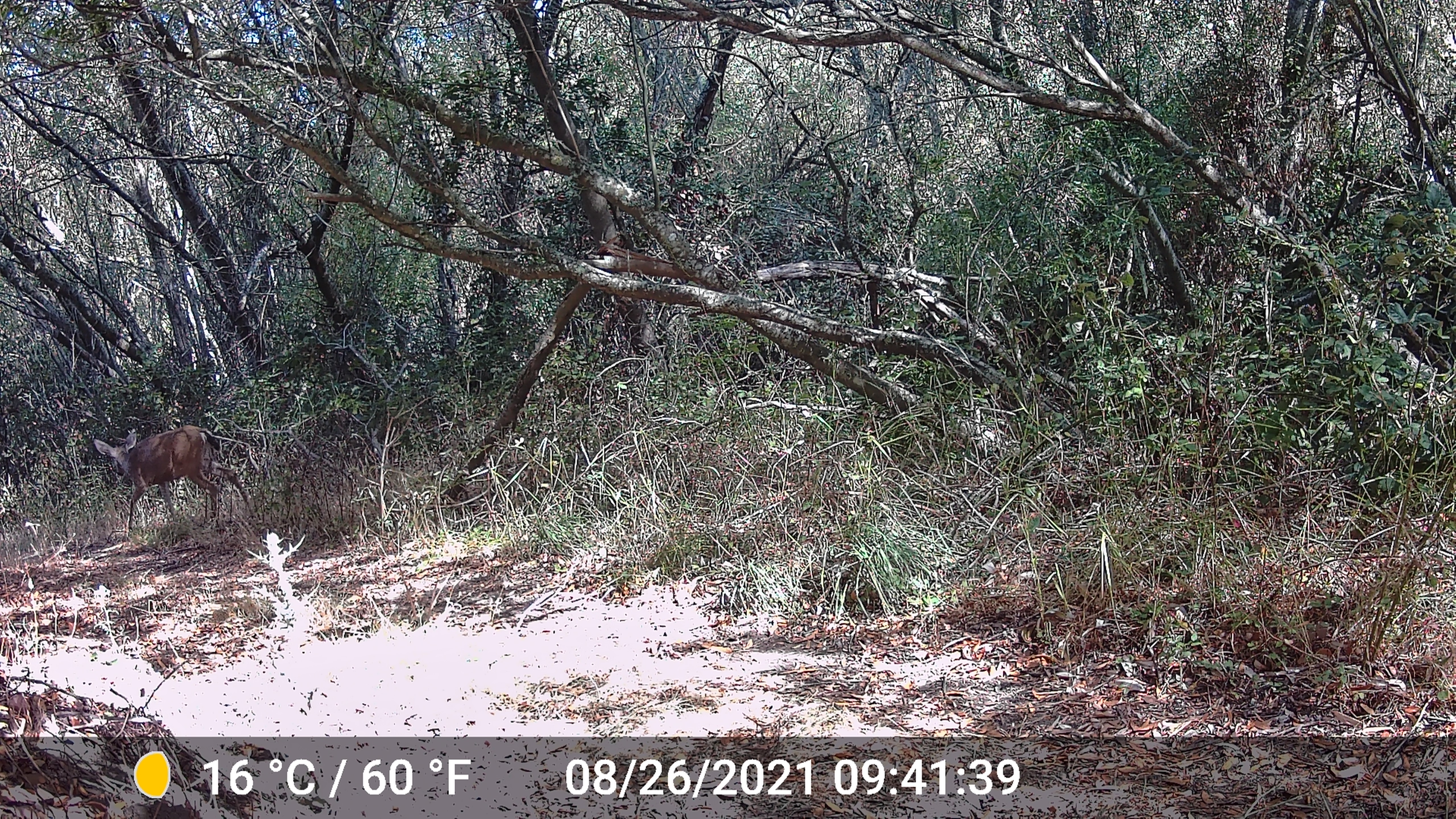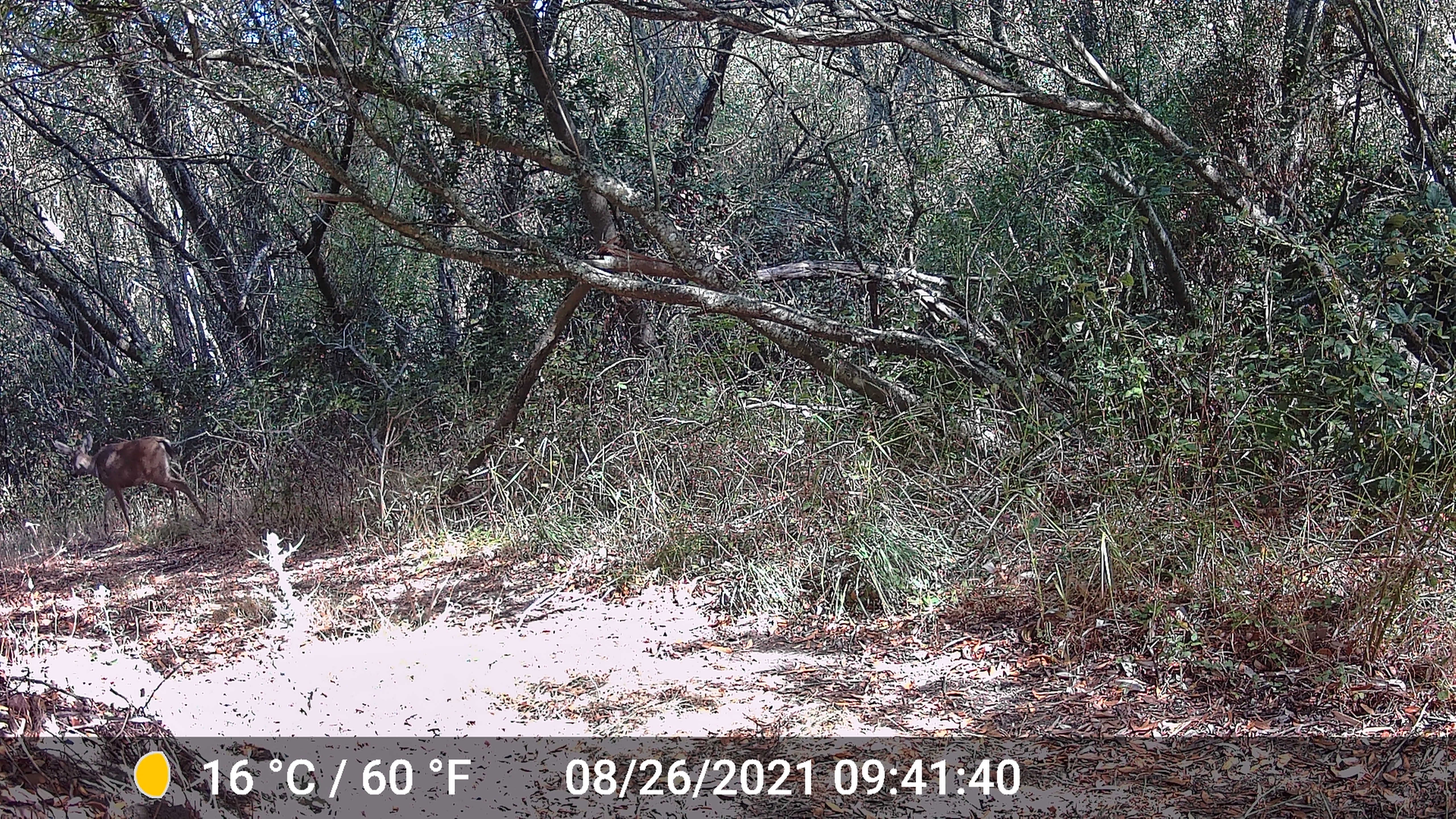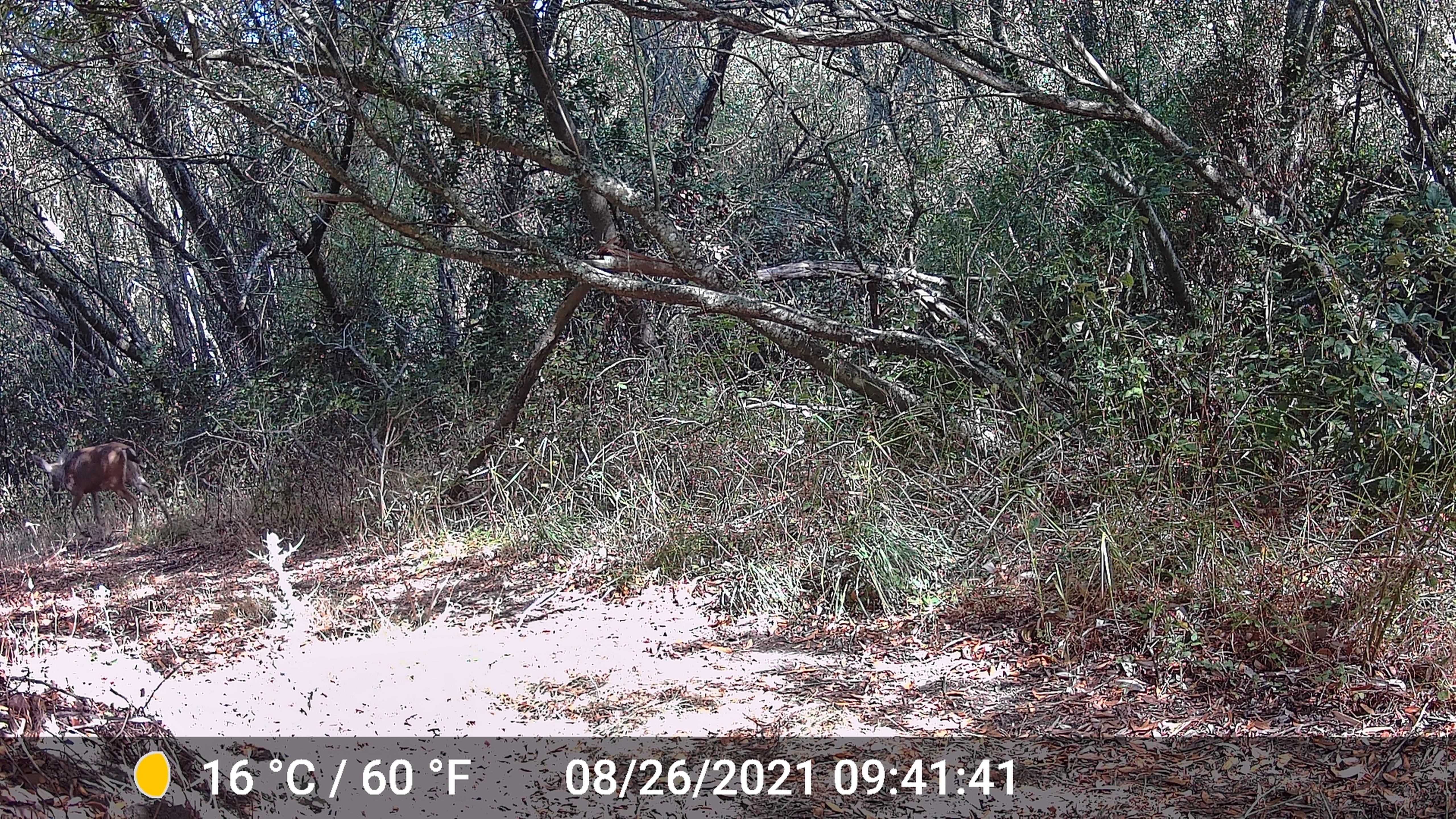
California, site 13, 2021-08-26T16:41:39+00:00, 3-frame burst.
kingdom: Animalia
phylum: Chordata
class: Mammalia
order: Artiodactyla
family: Cervidae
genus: Odocoileus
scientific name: Odocoileus hemionus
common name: mule deer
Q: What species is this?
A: Mule deer (Odocoileus hemionus).